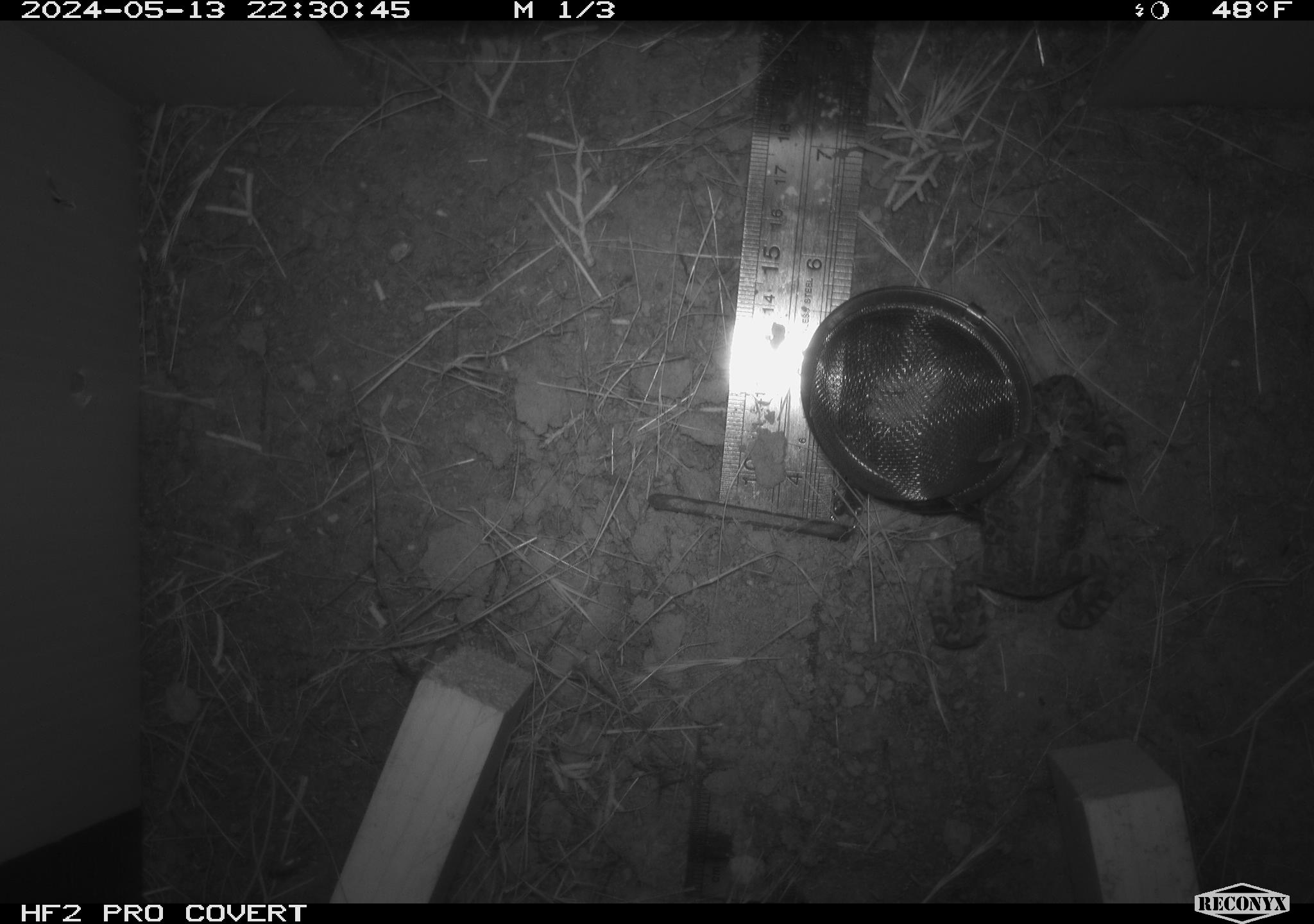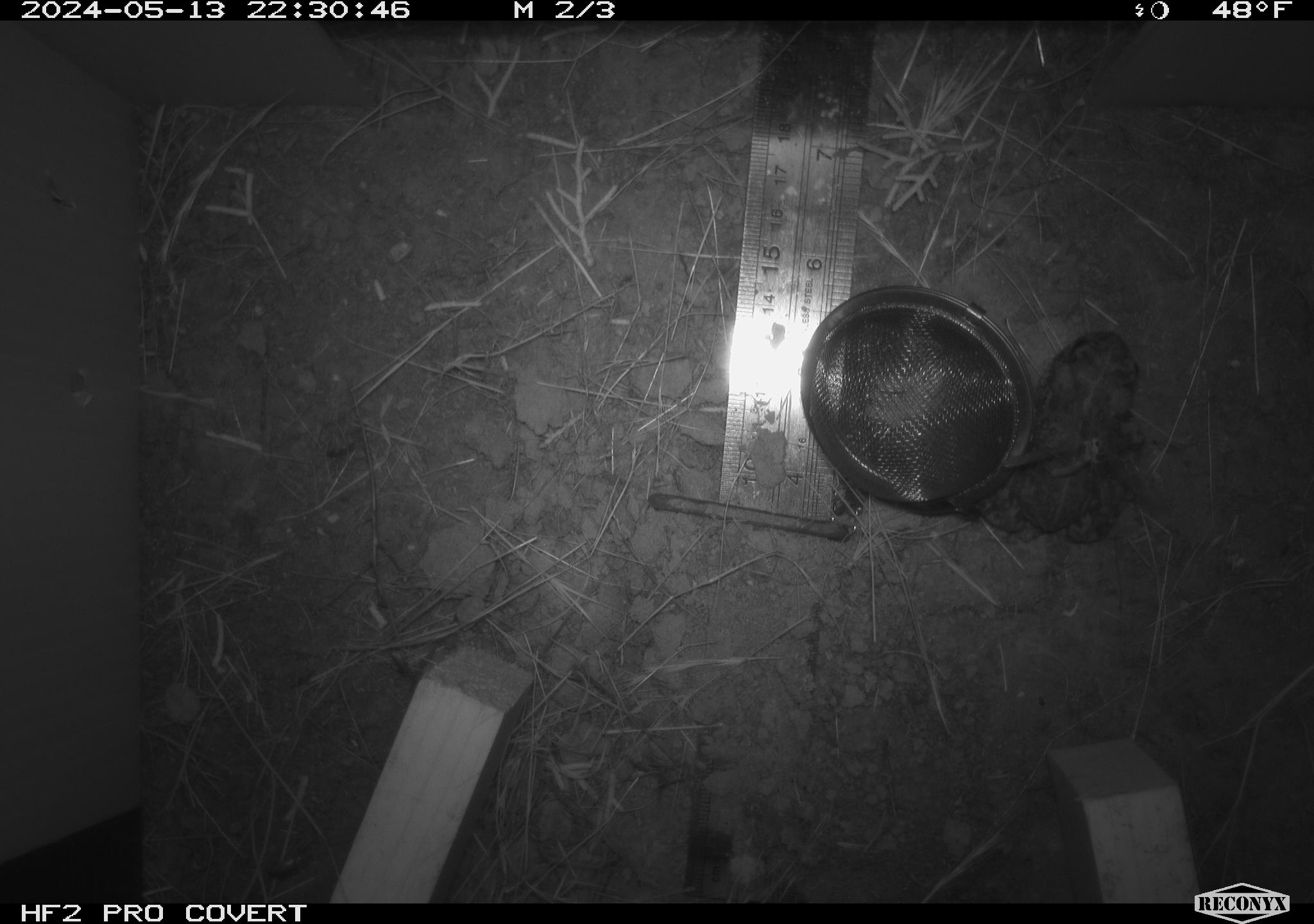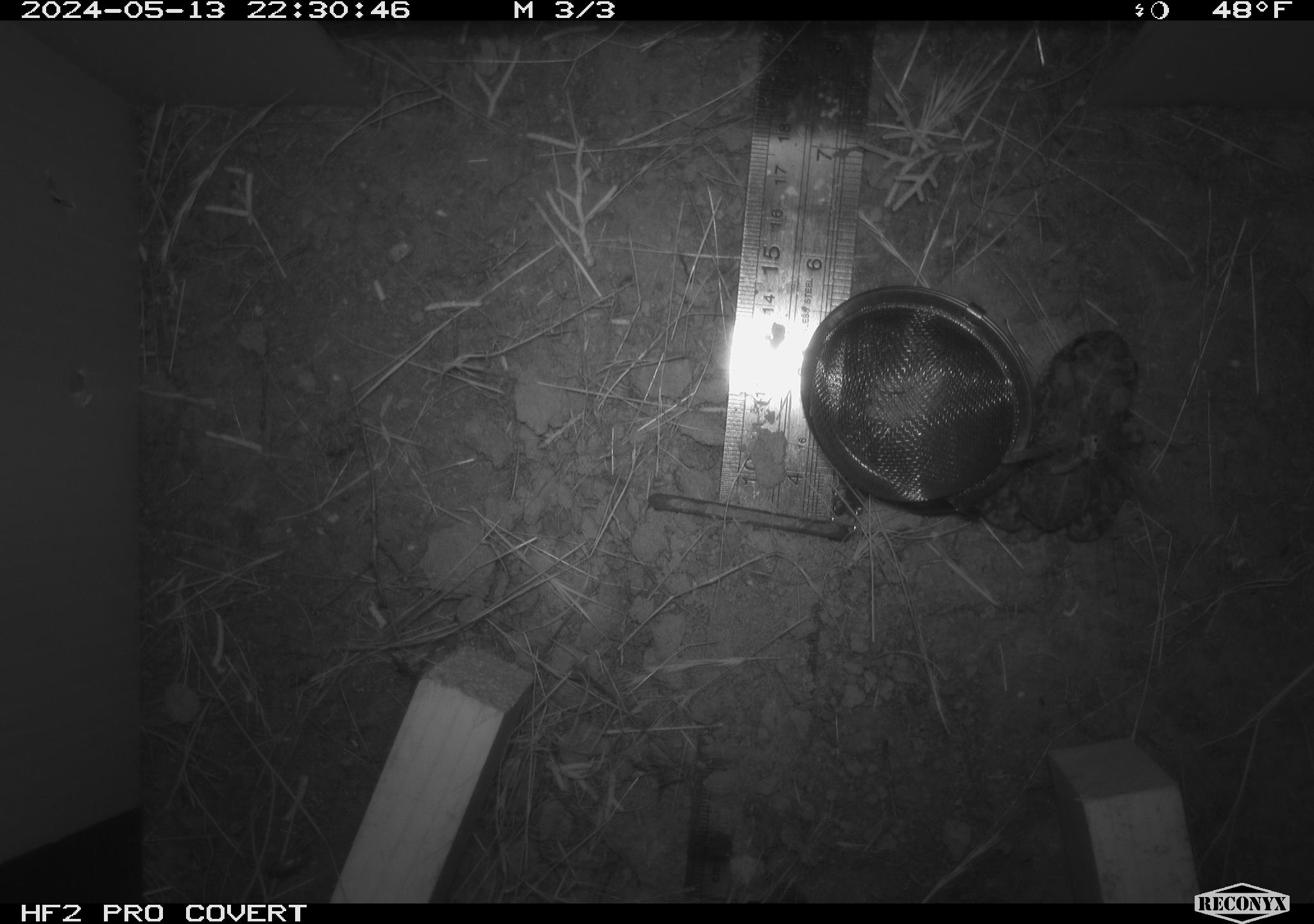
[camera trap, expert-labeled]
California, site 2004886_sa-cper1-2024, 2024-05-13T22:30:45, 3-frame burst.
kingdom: Animalia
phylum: Chordata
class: Amphibia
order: Anura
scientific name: Anura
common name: frogs